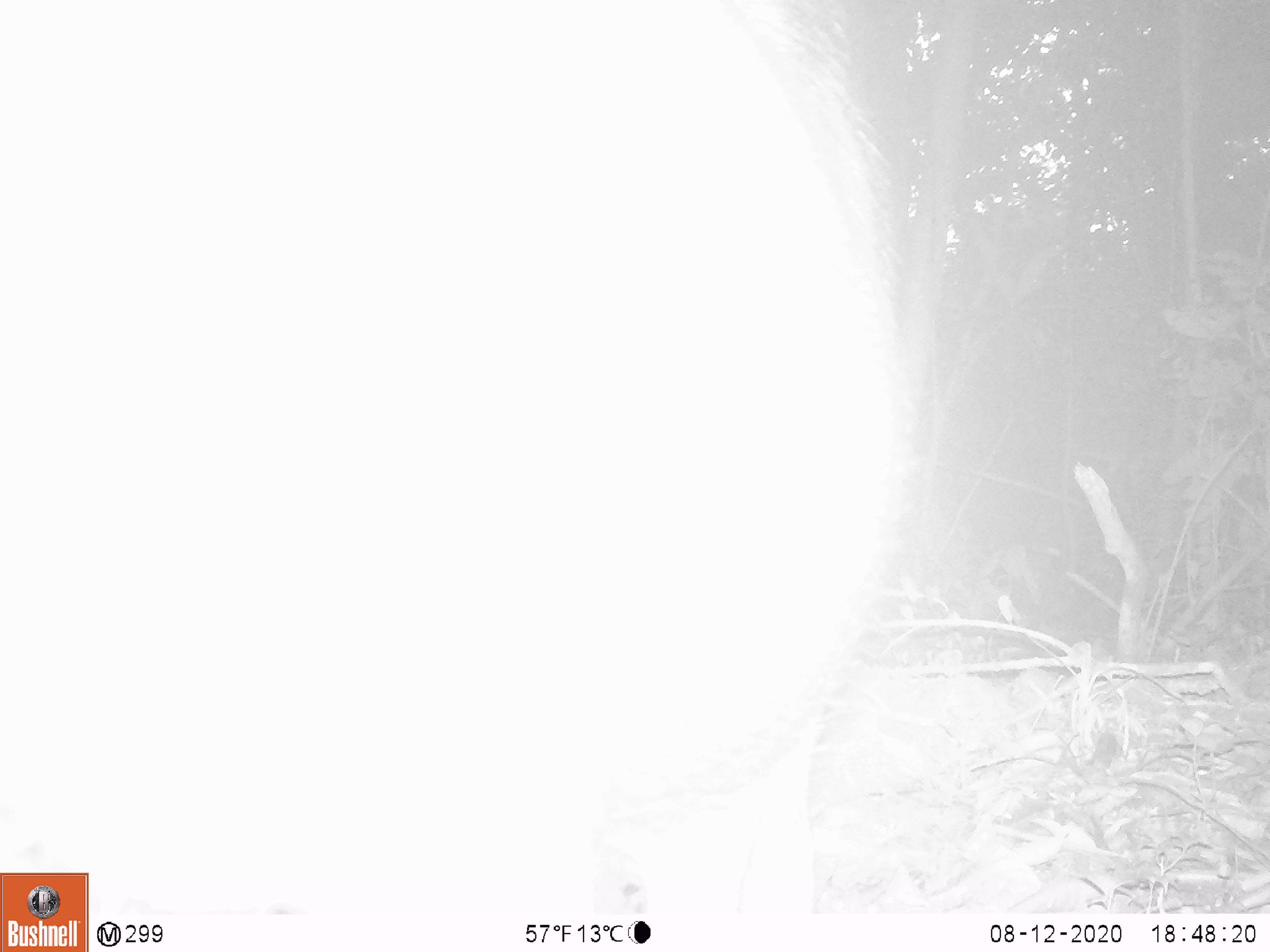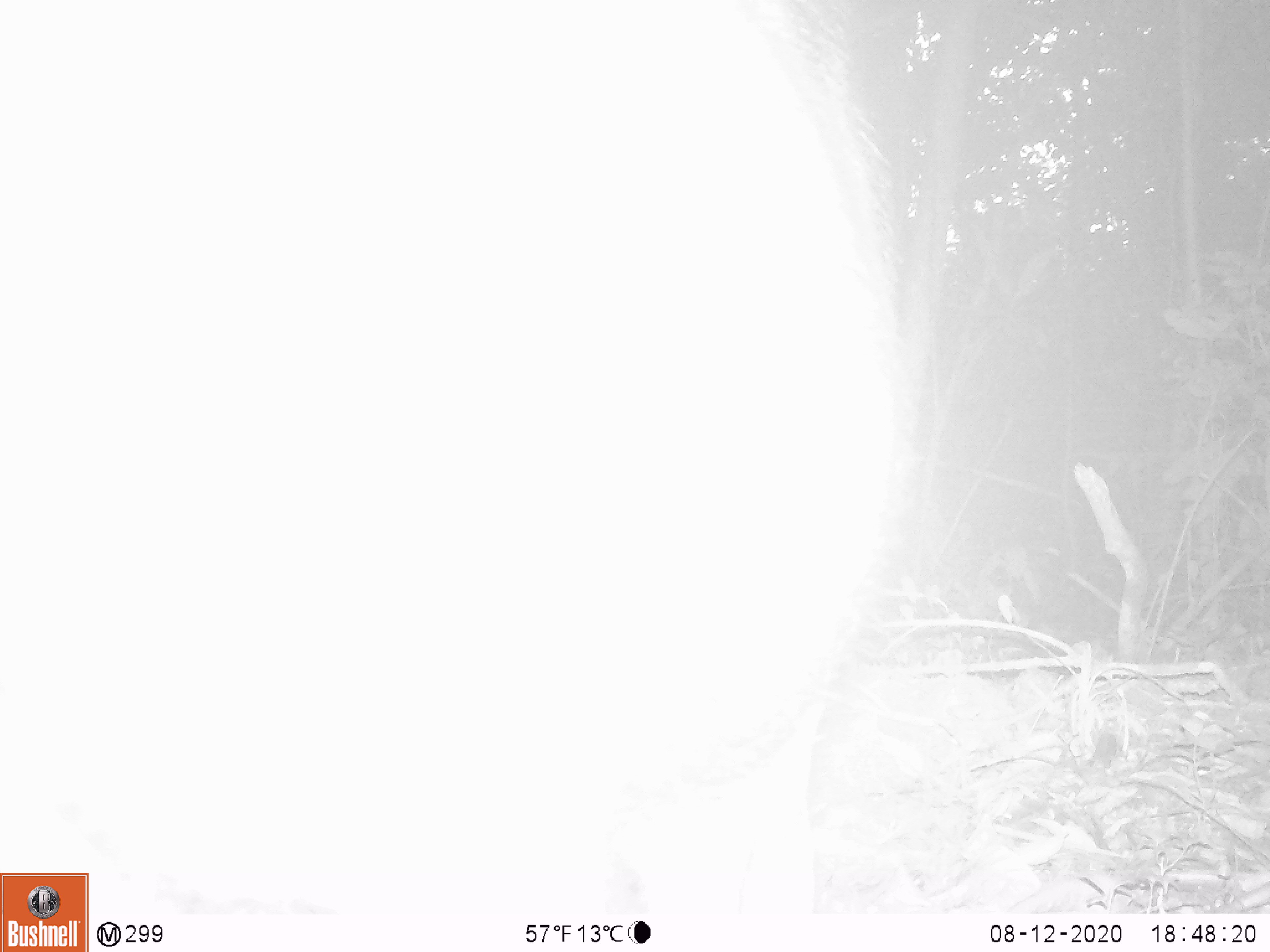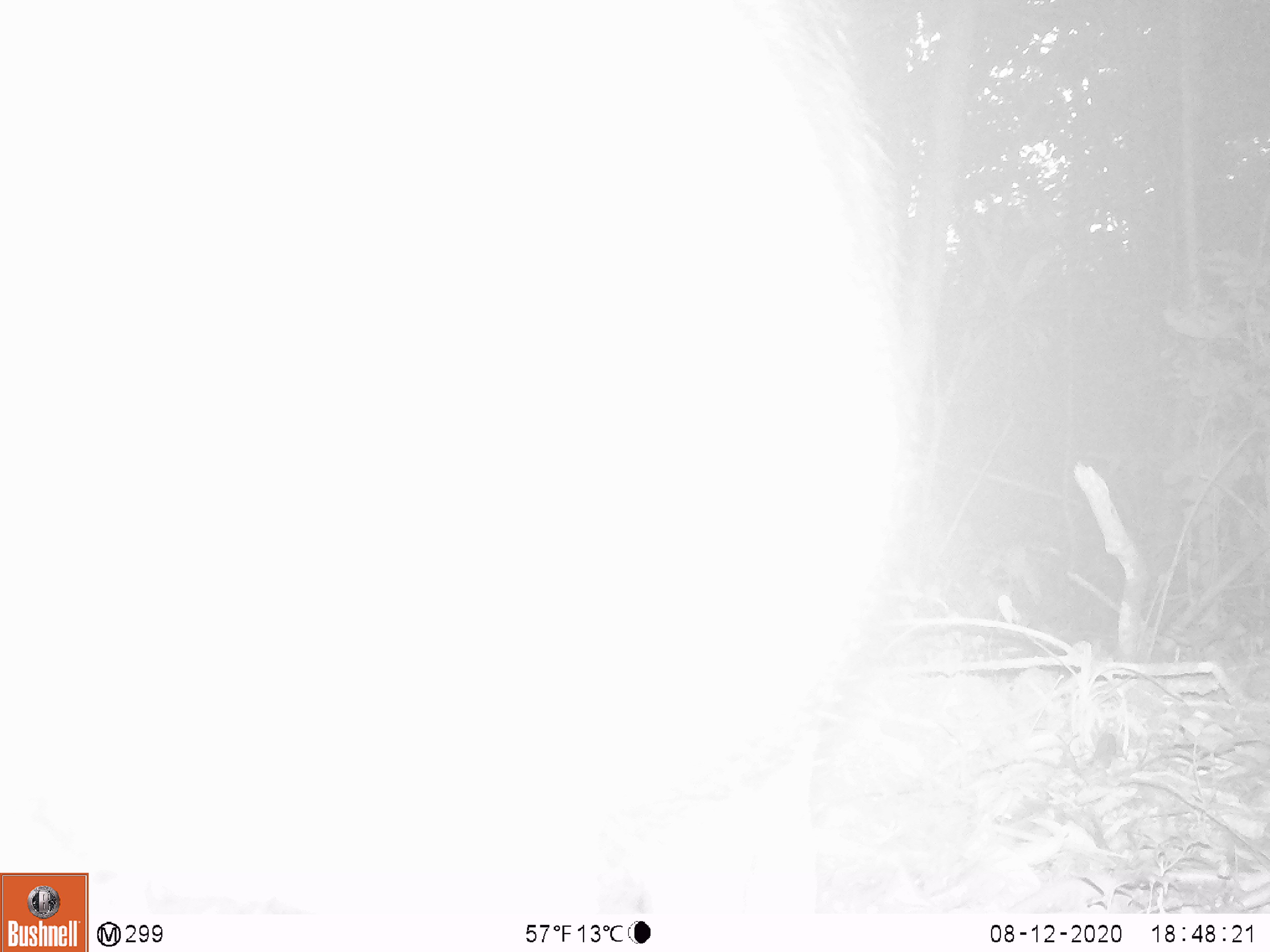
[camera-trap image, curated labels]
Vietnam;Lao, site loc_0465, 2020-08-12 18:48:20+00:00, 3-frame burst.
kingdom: Animalia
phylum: Chordata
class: Mammalia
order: Artiodactyla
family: Suidae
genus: Sus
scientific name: Sus scrofa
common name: eurasian wild pig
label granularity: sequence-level